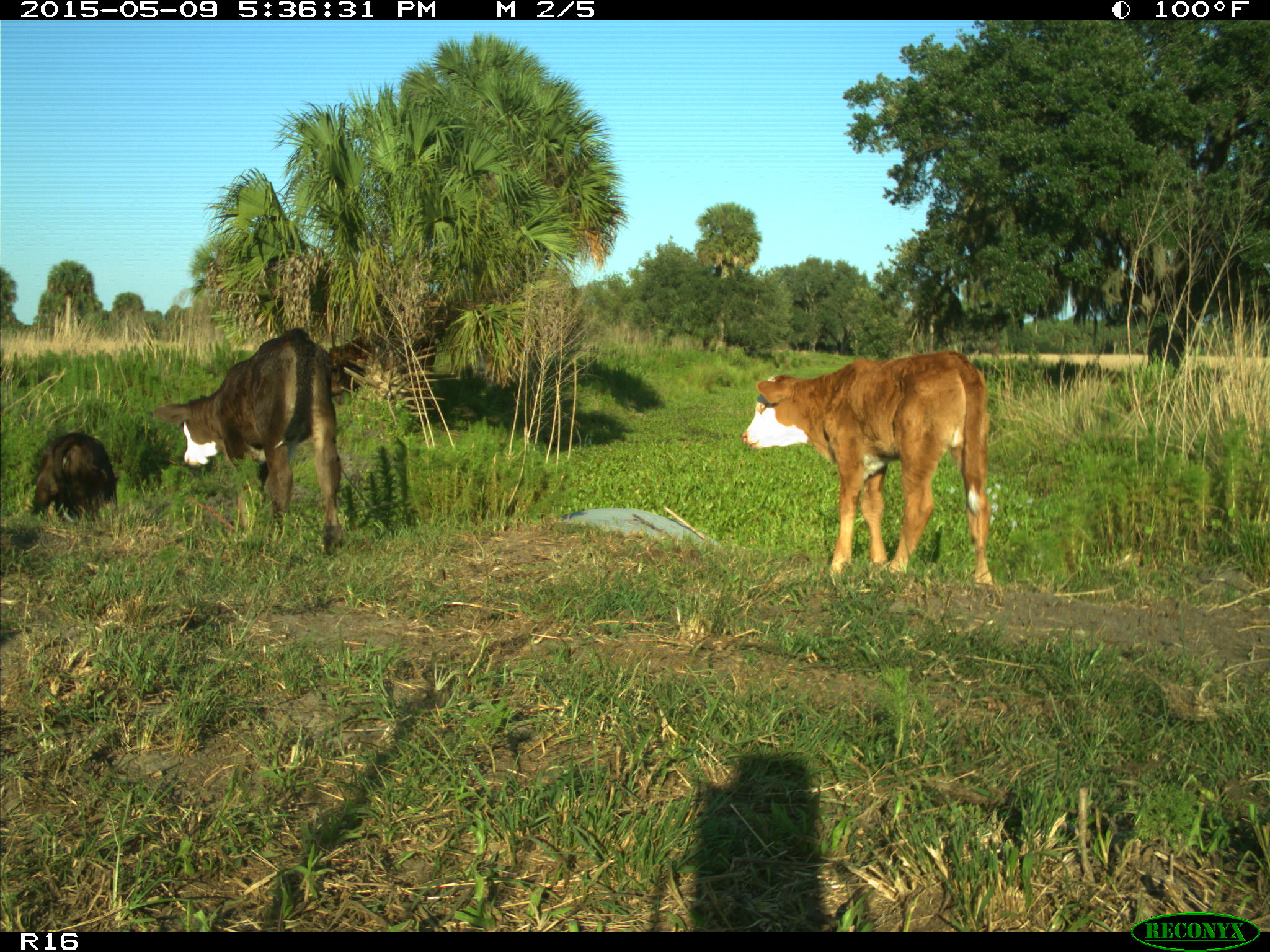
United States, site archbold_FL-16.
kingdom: Animalia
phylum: Chordata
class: Mammalia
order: Artiodactyla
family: Suidae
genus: Sus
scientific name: Sus scrofa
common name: wild boar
Sus scrofa (wild boar).